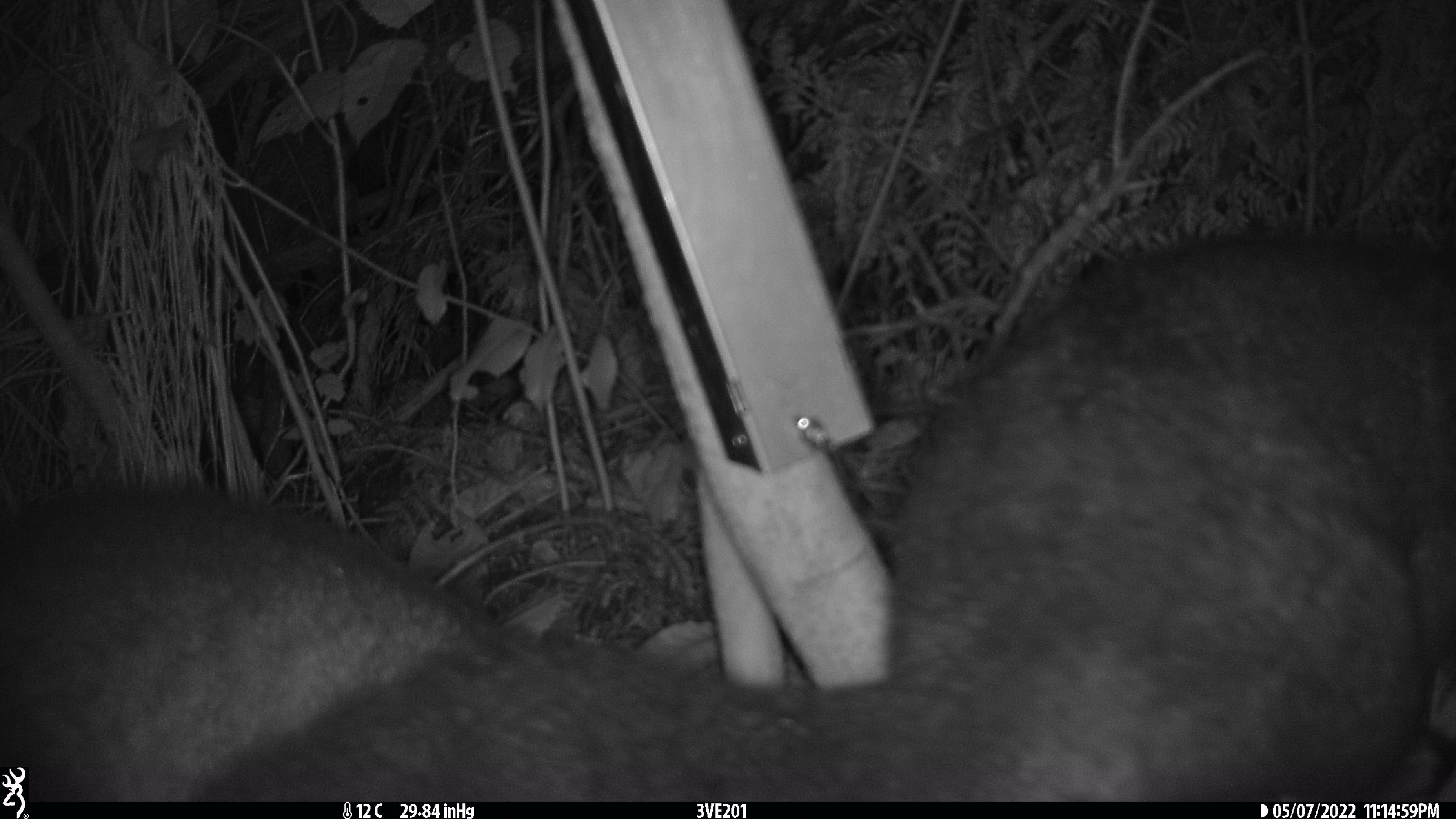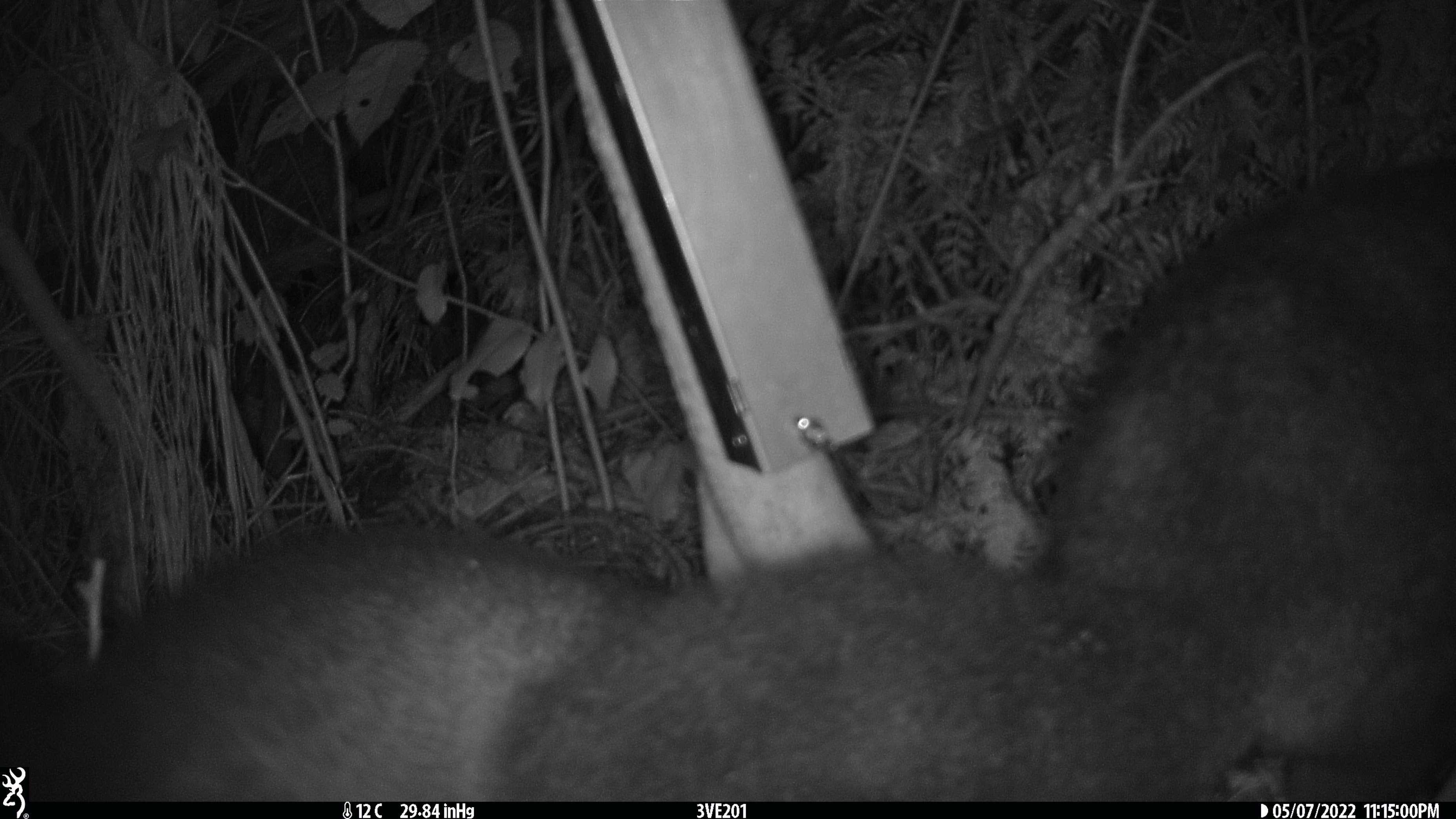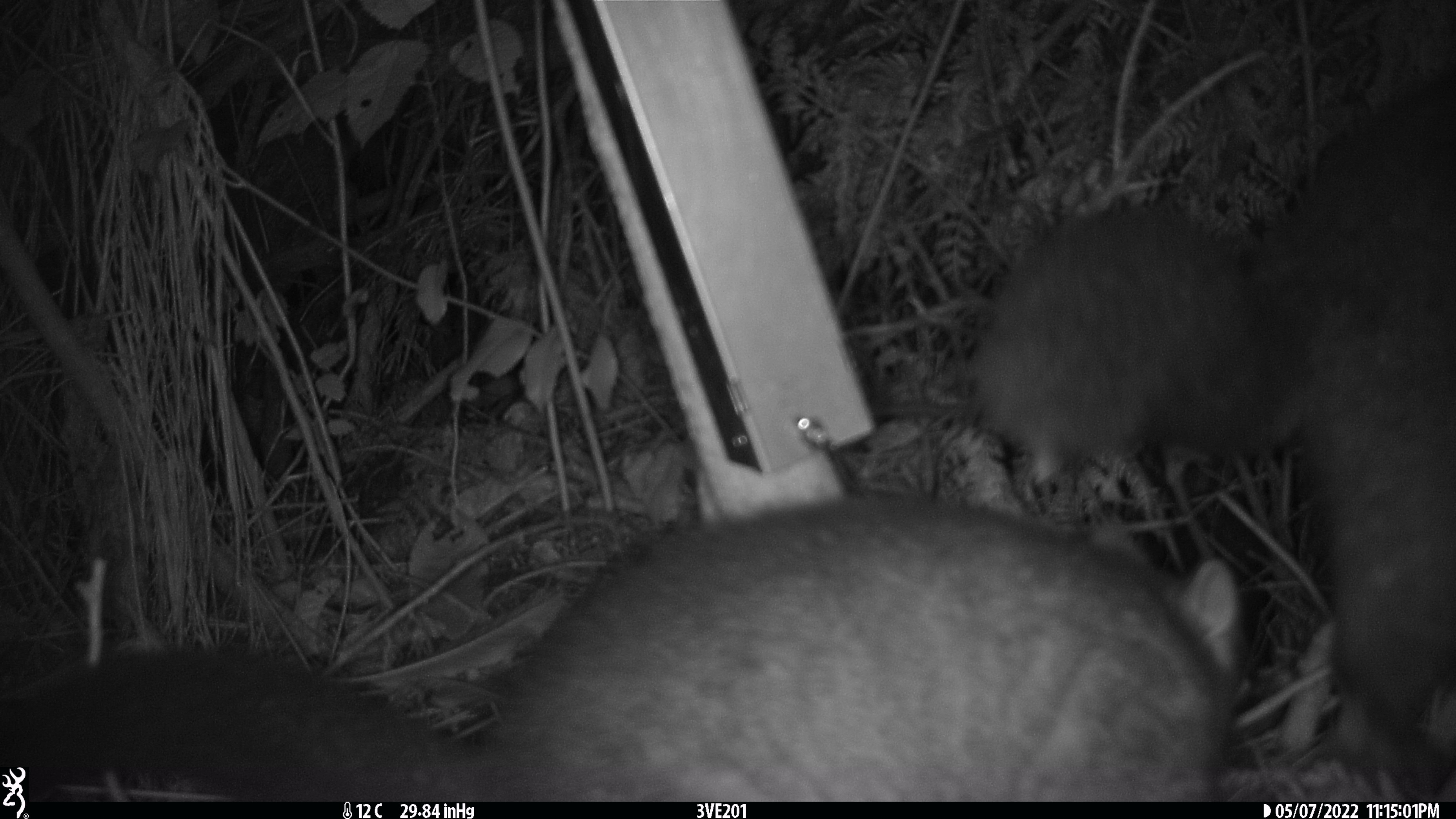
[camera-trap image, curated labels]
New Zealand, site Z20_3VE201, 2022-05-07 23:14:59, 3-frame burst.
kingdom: Animalia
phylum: Chordata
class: Mammalia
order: Diprotodontia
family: Phalangeridae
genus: Trichosurus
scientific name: Trichosurus vulpecula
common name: common brushtail possum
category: possum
Possum (common brushtail possum) (Trichosurus vulpecula).